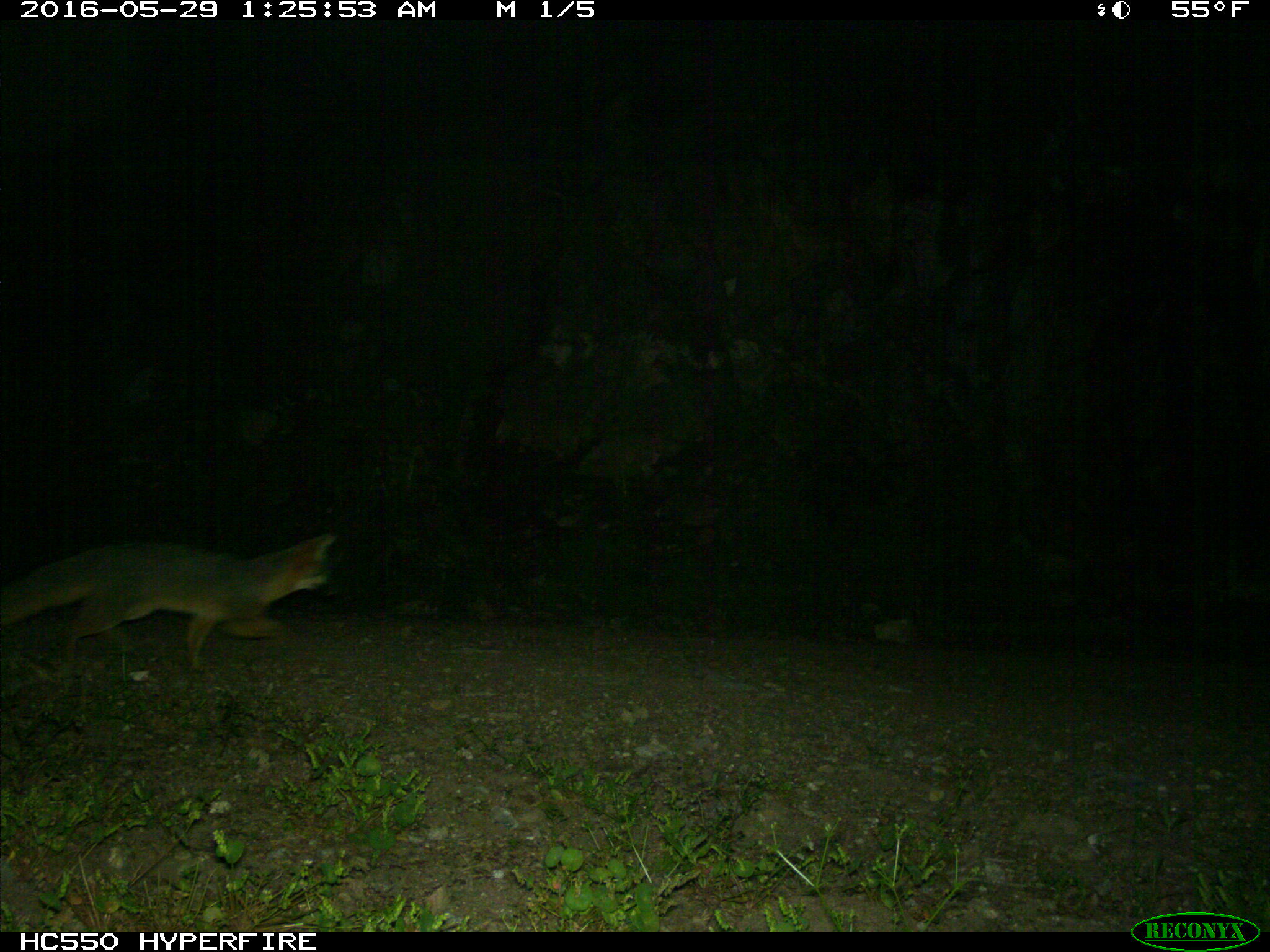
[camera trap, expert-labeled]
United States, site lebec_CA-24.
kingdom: Animalia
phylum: Chordata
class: Mammalia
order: Carnivora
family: Canidae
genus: Urocyon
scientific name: Urocyon cinereoargenteus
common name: gray fox